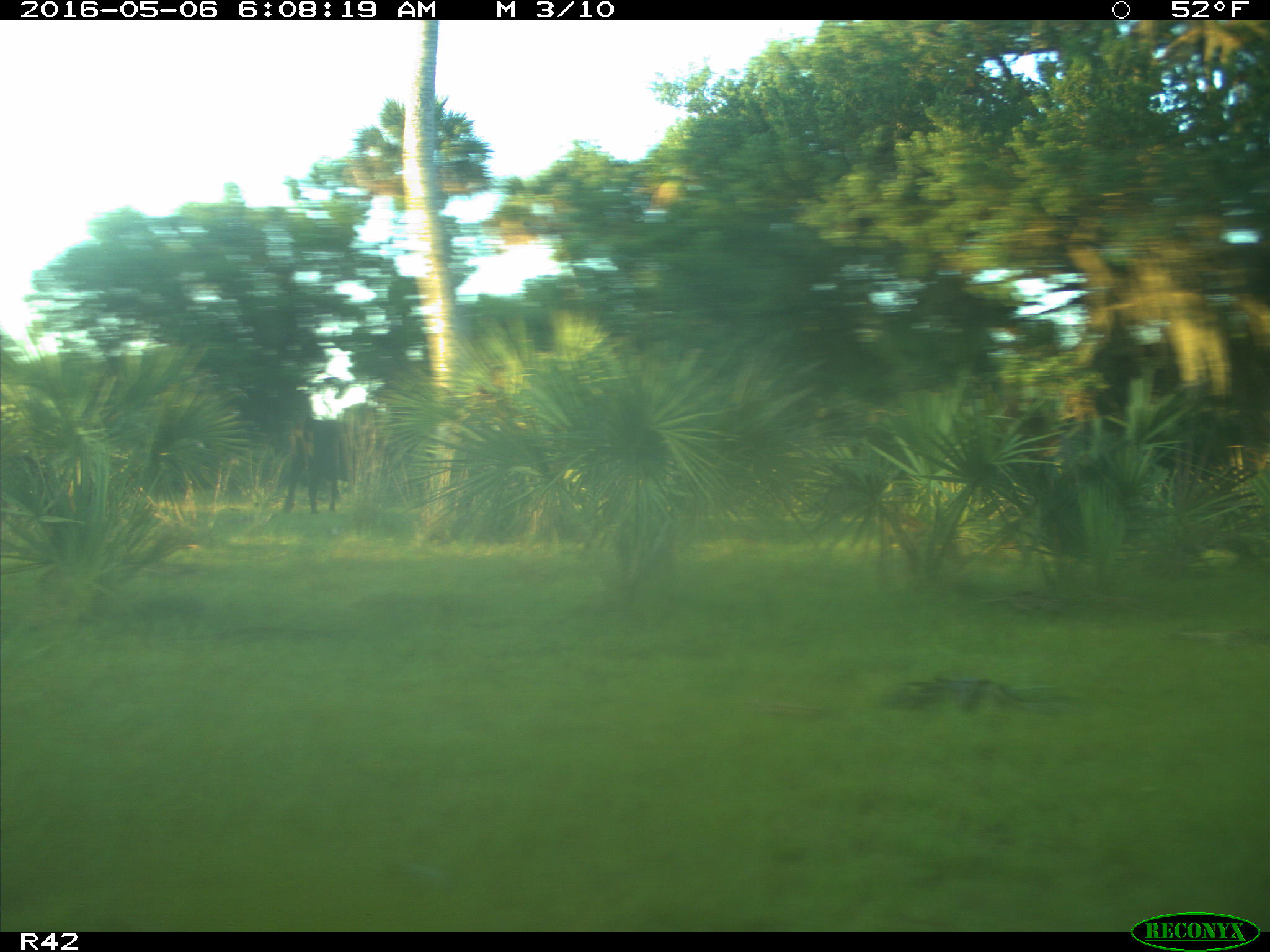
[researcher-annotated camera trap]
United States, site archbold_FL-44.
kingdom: Animalia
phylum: Chordata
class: Mammalia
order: Artiodactyla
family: Bovidae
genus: Bos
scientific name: Bos taurus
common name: domestic cow